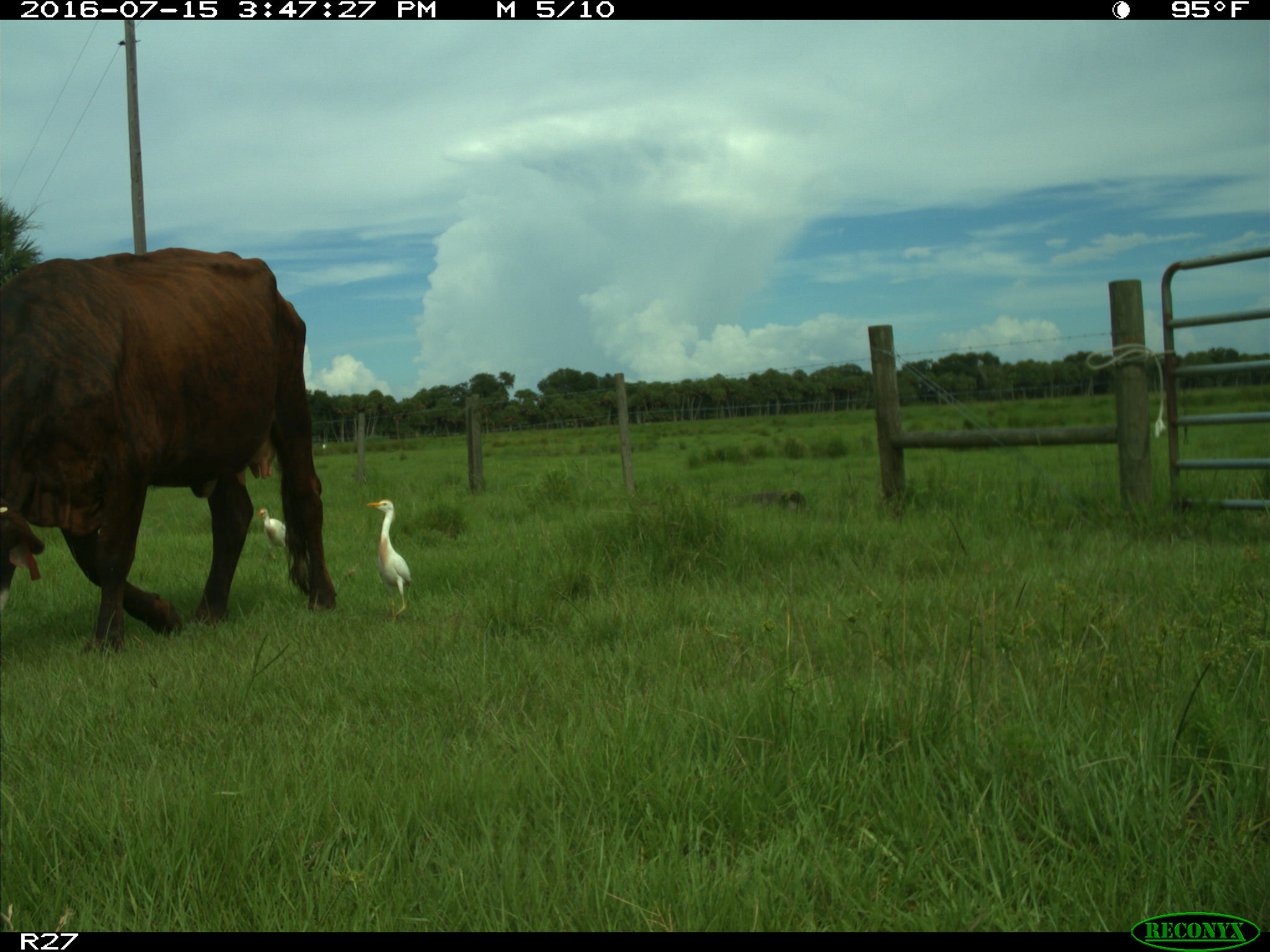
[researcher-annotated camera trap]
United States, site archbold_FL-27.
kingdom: Animalia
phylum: Chordata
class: Mammalia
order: Artiodactyla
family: Bovidae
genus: Bos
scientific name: Bos taurus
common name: domestic cow